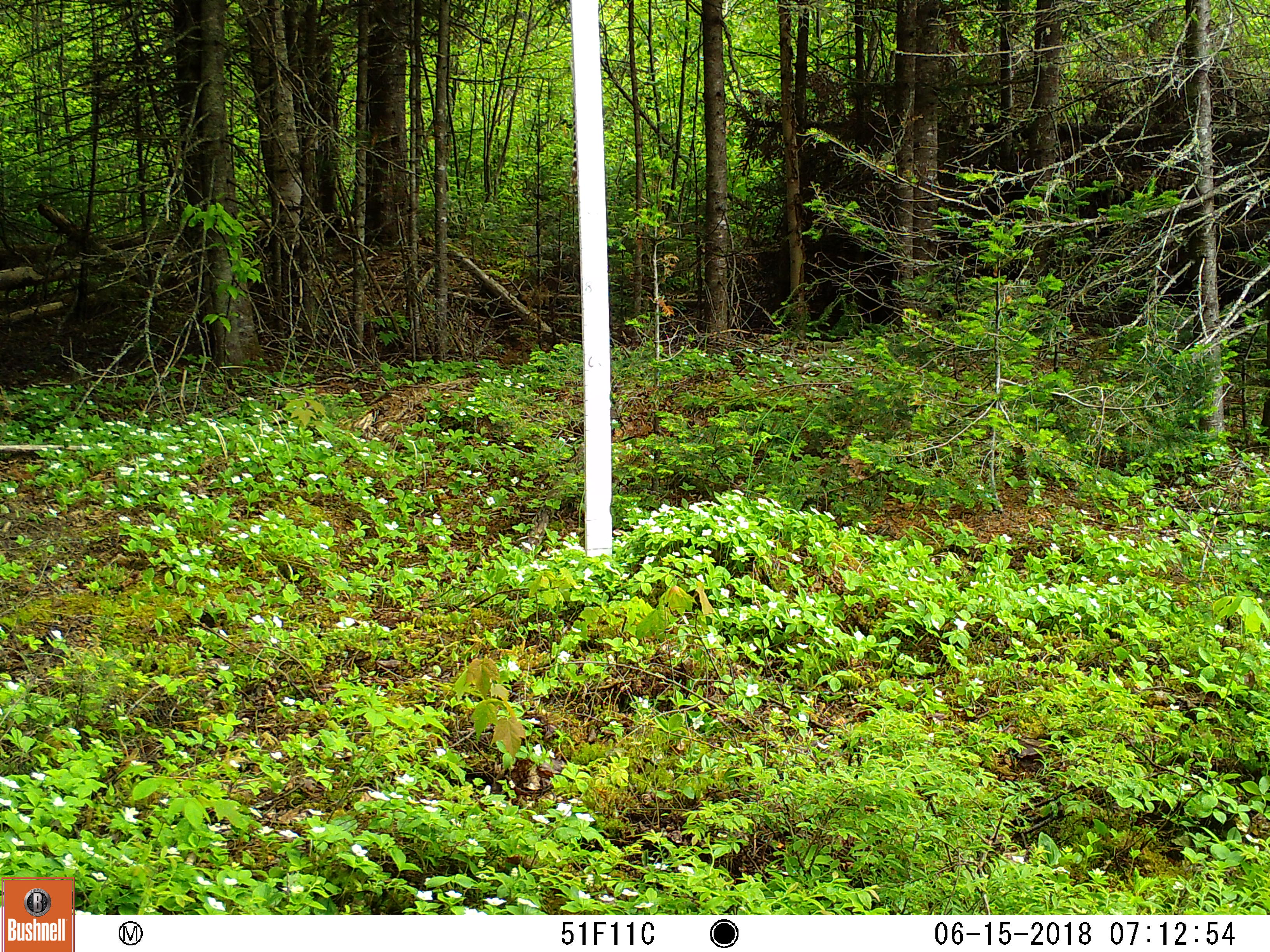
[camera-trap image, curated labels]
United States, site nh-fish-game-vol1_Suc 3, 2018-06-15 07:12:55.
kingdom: Animalia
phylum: Chordata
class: Mammalia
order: Artiodactyla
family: Cervidae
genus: Odocoileus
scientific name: Odocoileus virginianus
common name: white-tailed deer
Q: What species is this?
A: White-tailed deer (Odocoileus virginianus).